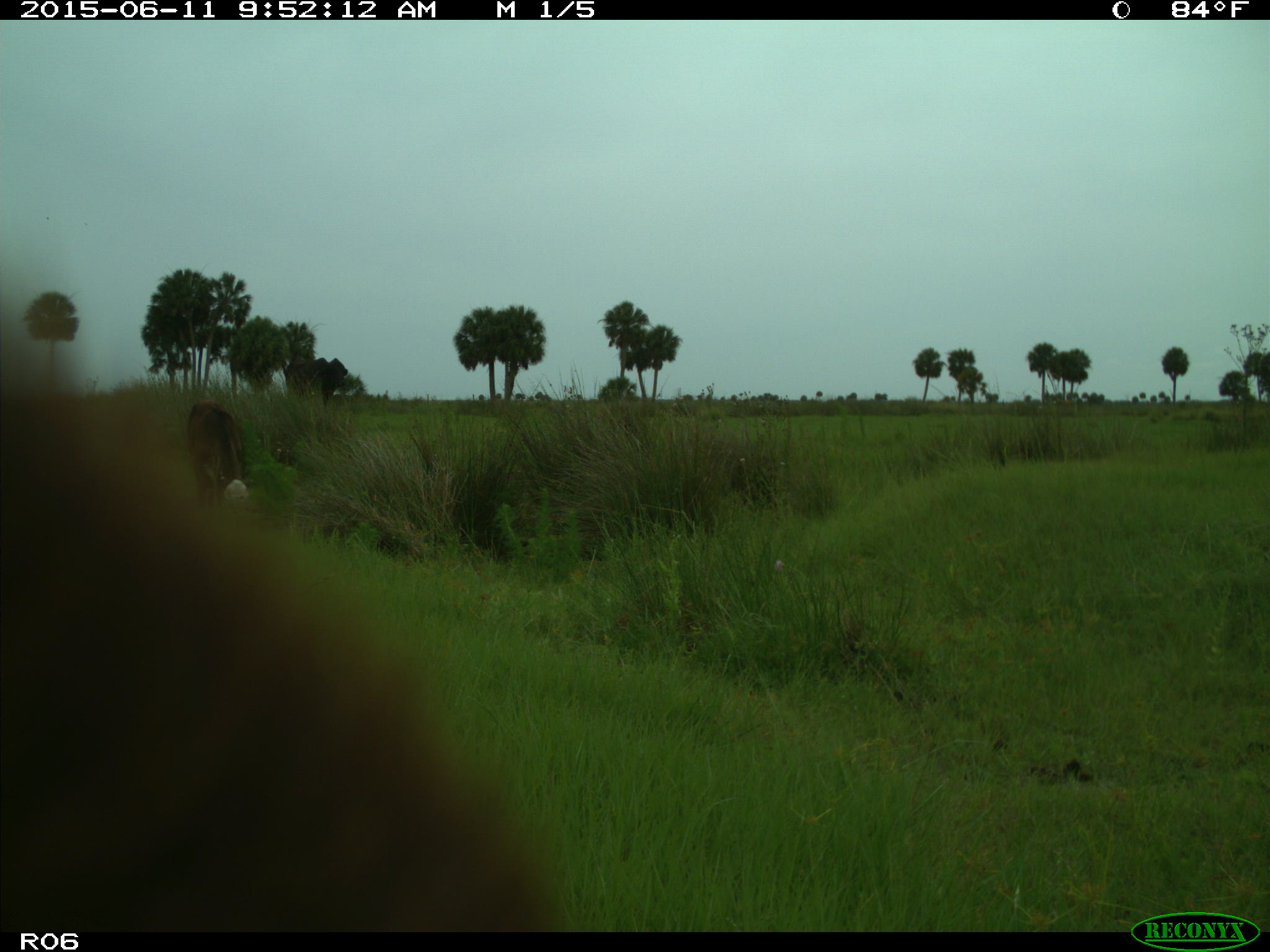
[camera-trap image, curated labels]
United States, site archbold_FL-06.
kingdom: Animalia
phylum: Chordata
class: Mammalia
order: Artiodactyla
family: Bovidae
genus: Bos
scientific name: Bos taurus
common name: domestic cow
Bos taurus (domestic cow).